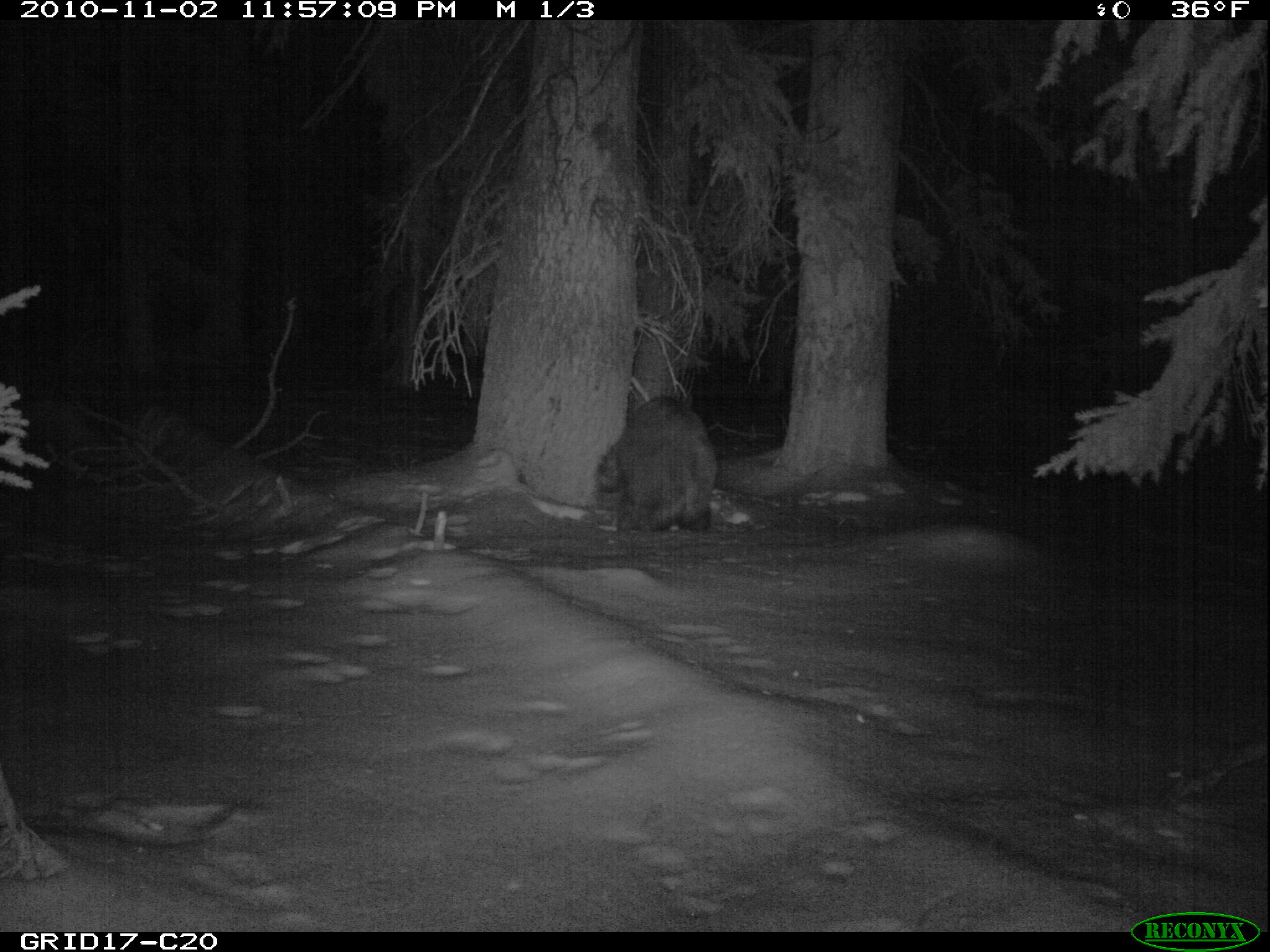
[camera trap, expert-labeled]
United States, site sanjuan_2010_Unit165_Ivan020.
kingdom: Animalia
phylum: Chordata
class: Mammalia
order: Carnivora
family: Ursidae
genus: Ursus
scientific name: Ursus americanus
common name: american black bear